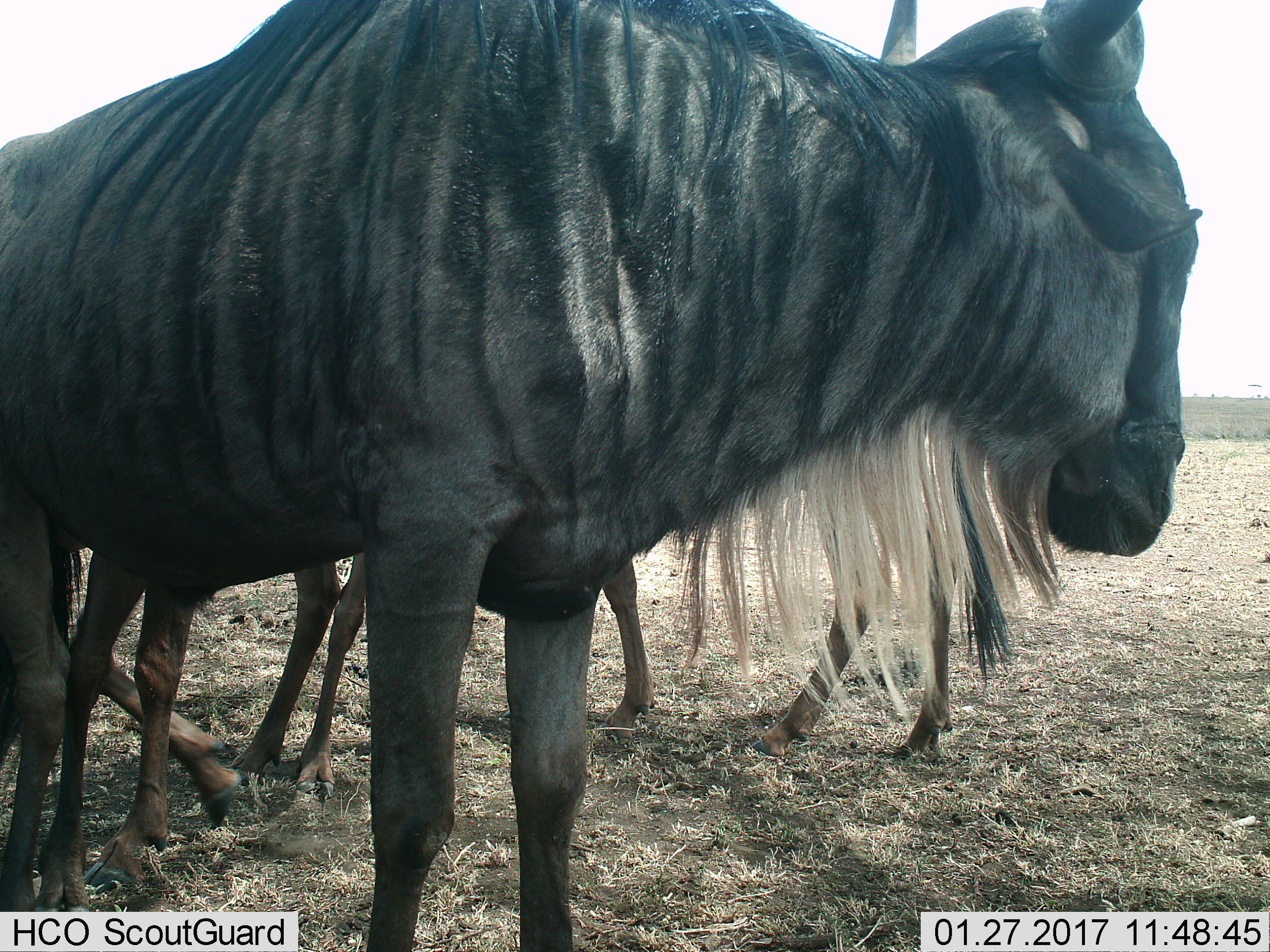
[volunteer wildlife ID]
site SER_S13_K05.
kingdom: Animalia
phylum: Chordata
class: Mammalia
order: Artiodactyla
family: Bovidae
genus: Connochaetes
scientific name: Connochaetes taurinus taurinus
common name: blue wildebeest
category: wildebeestblue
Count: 3.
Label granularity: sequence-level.